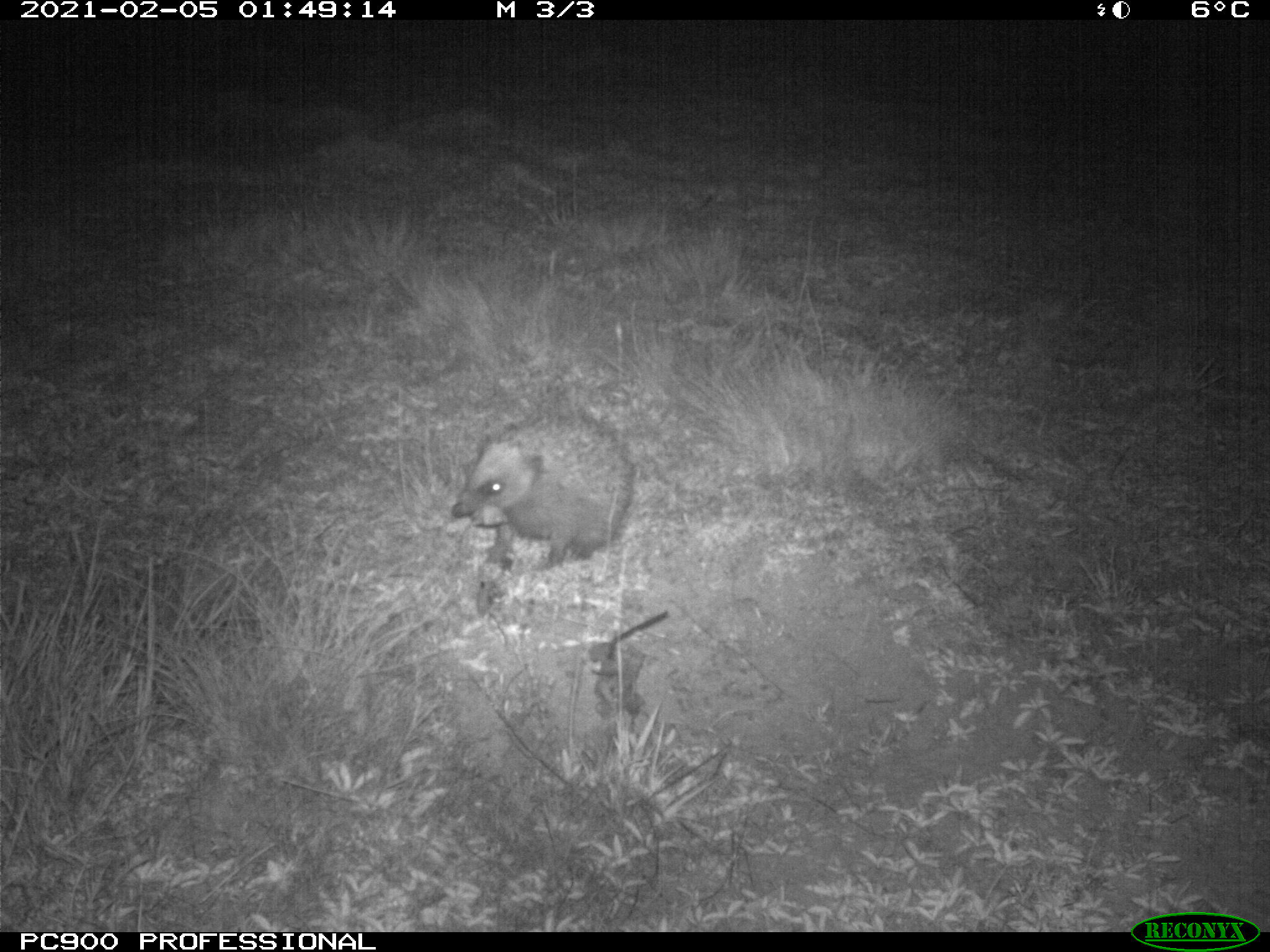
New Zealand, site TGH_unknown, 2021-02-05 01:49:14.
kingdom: Animalia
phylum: Chordata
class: Mammalia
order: Eulipotyphla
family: Erinaceidae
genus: Erinaceus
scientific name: Erinaceus europaeus europaeus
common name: european hedgehog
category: hedgehog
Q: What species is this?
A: Hedgehog (european hedgehog) (Erinaceus europaeus europaeus).